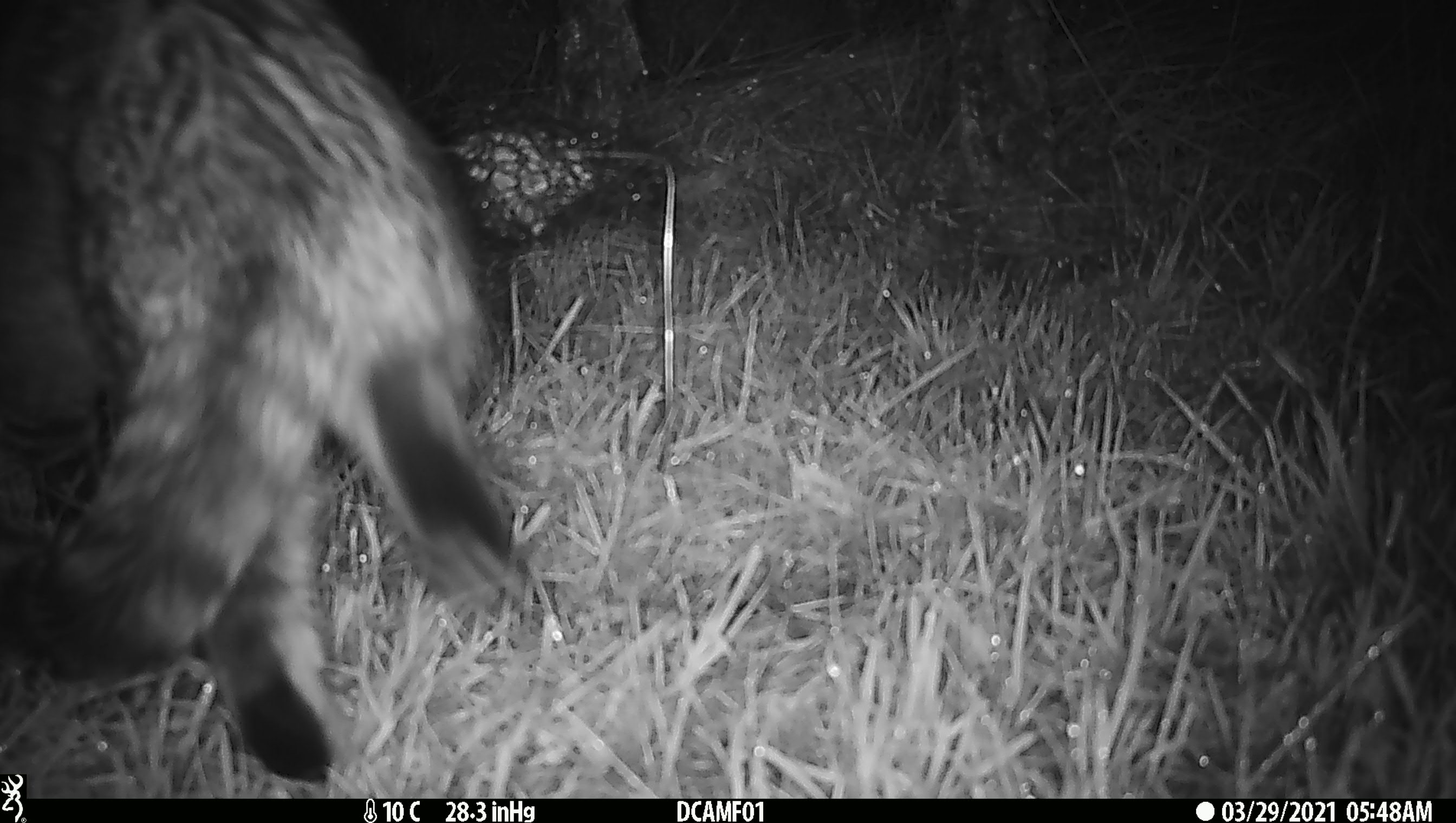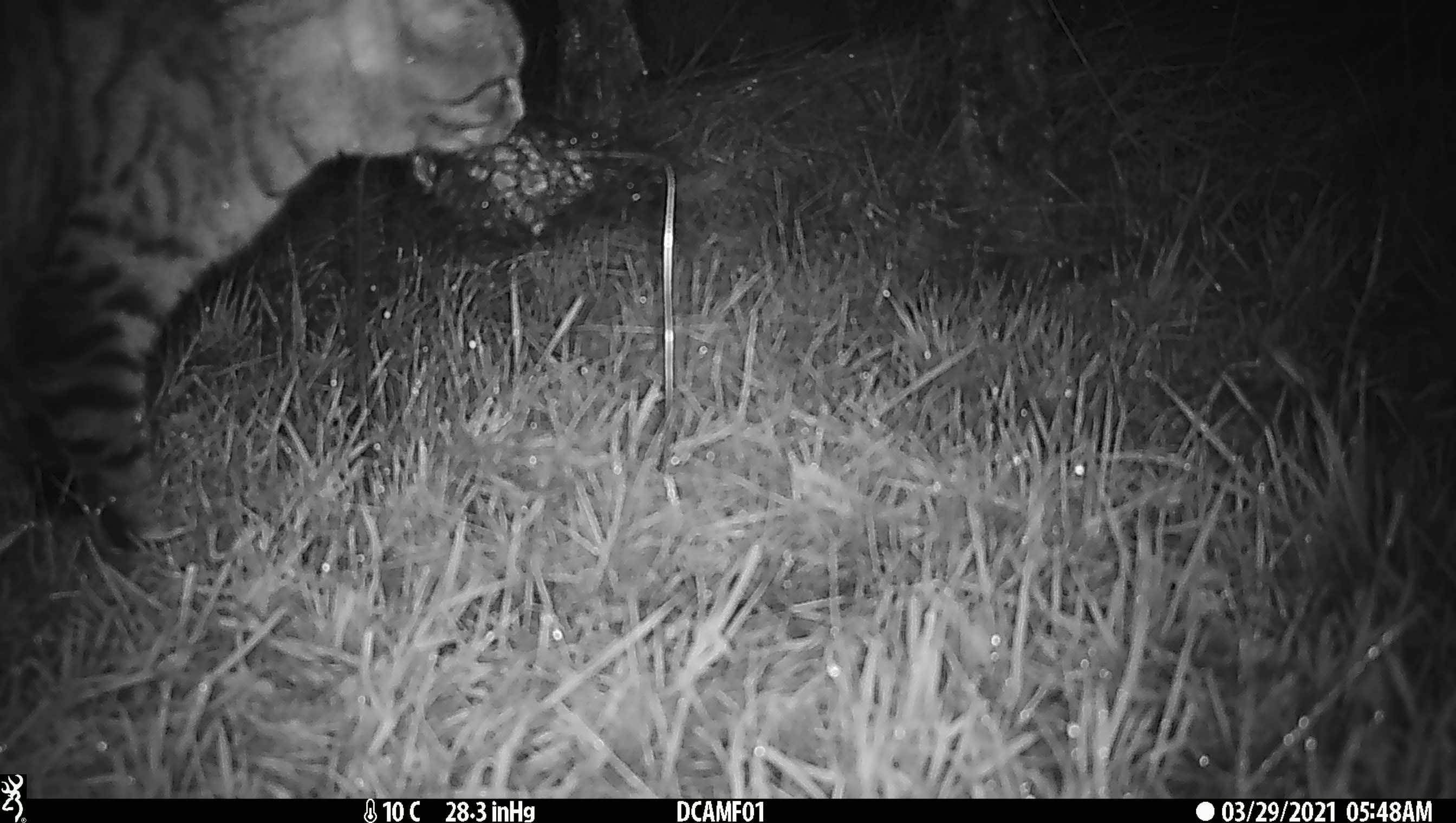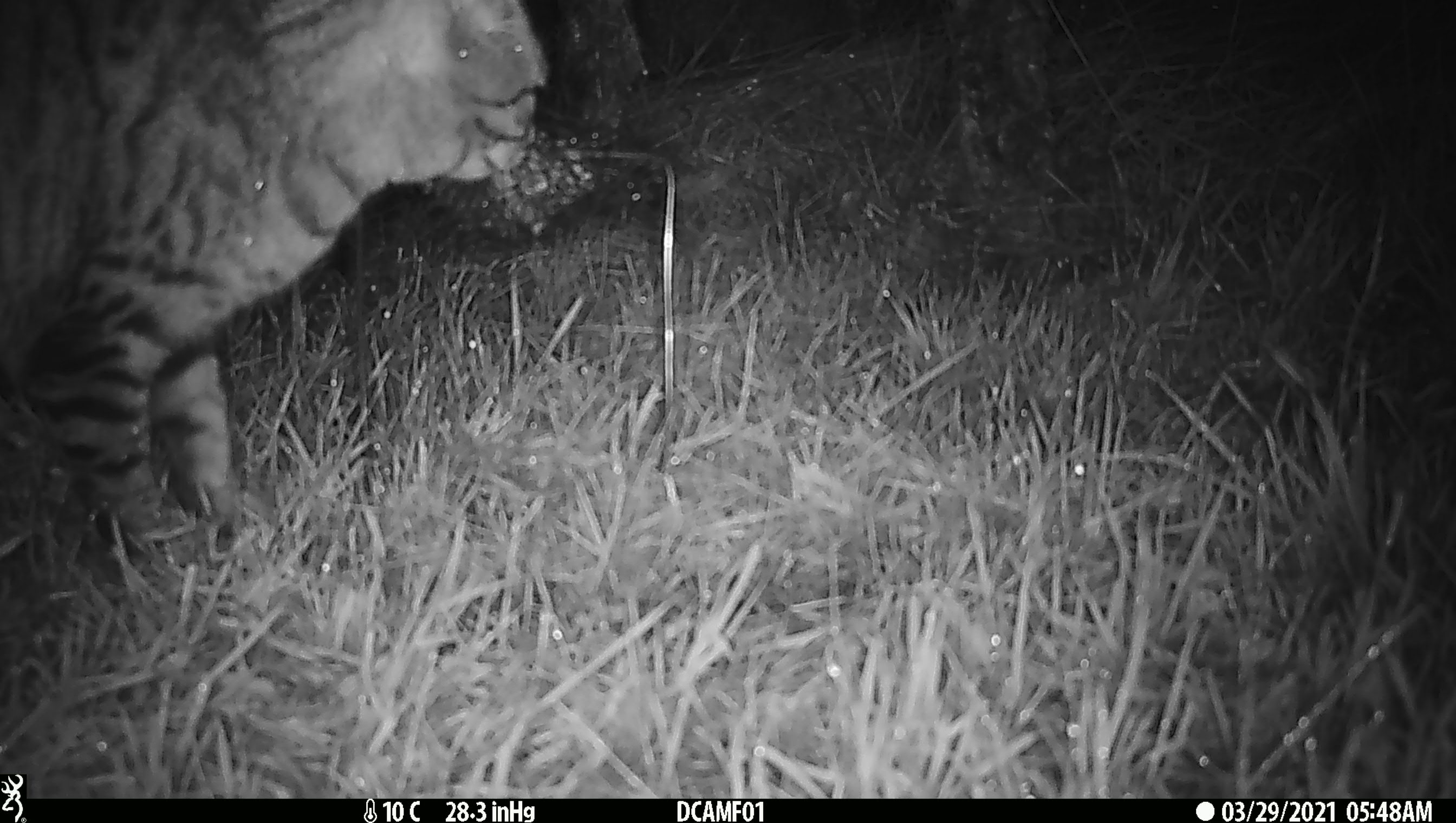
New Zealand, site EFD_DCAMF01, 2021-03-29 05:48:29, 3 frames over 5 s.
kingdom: Animalia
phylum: Chordata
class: Mammalia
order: Carnivora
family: Felidae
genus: Felis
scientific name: Felis catus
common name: domestic cat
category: cat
Cat (domestic cat) (Felis catus).